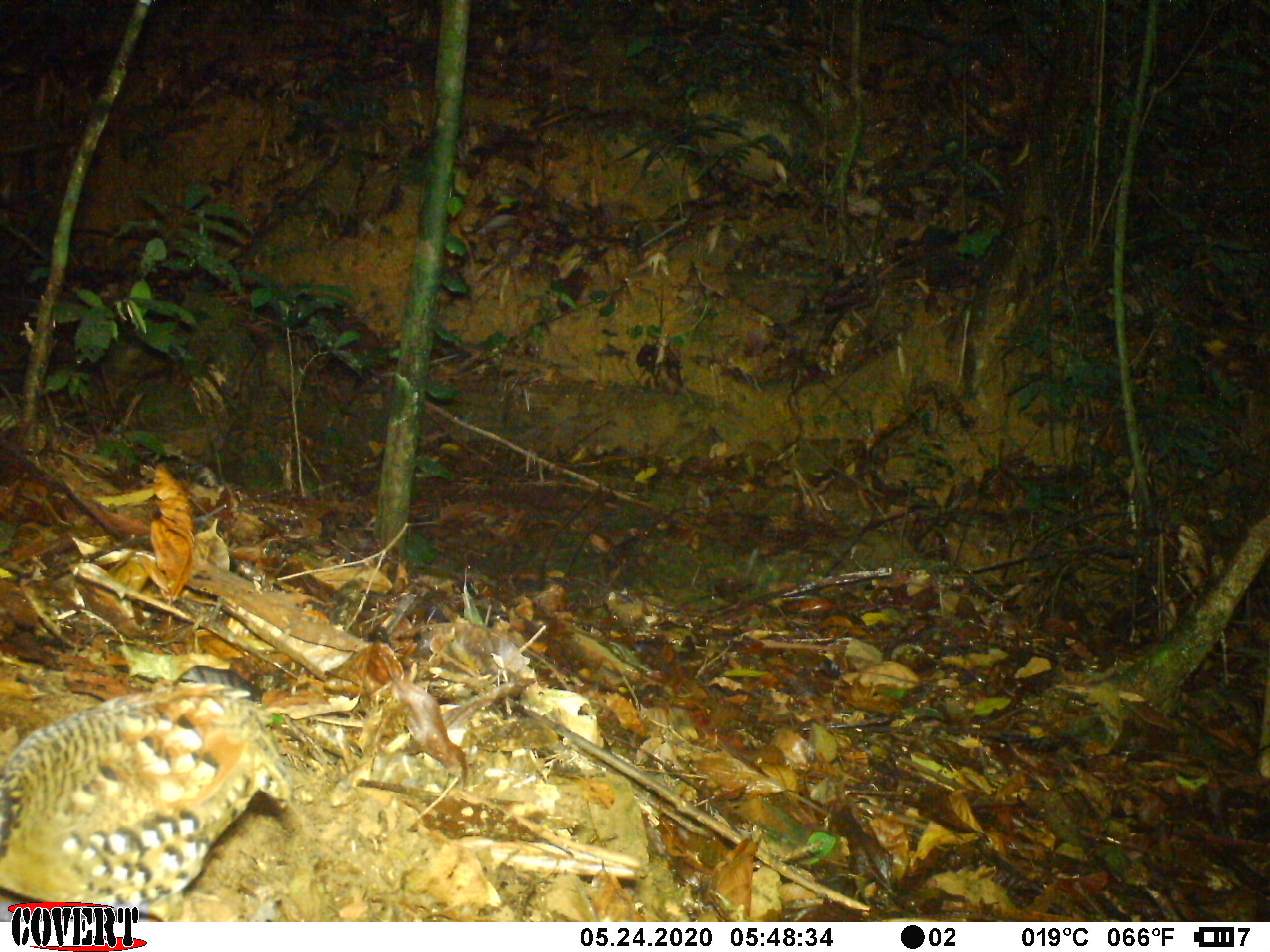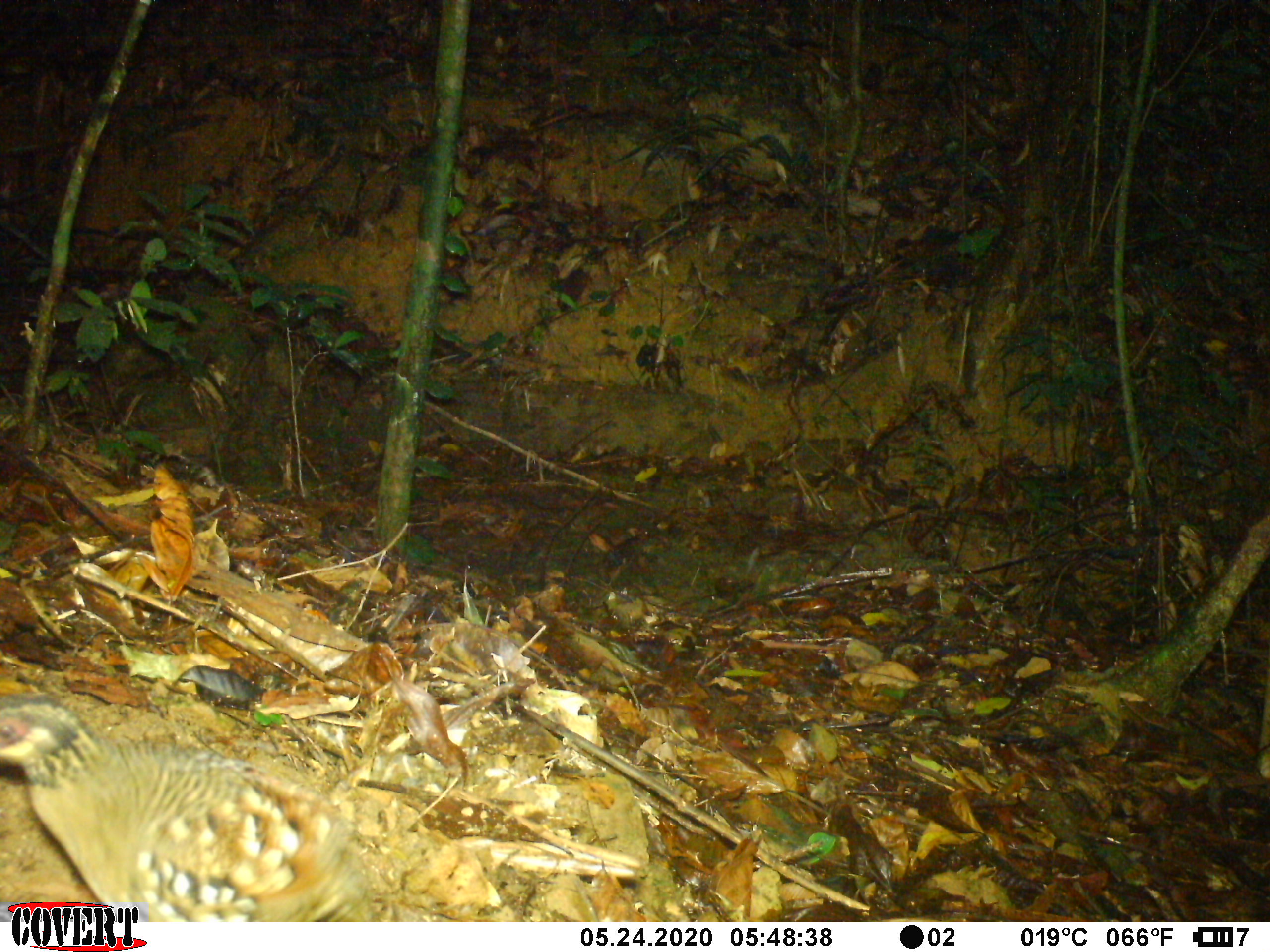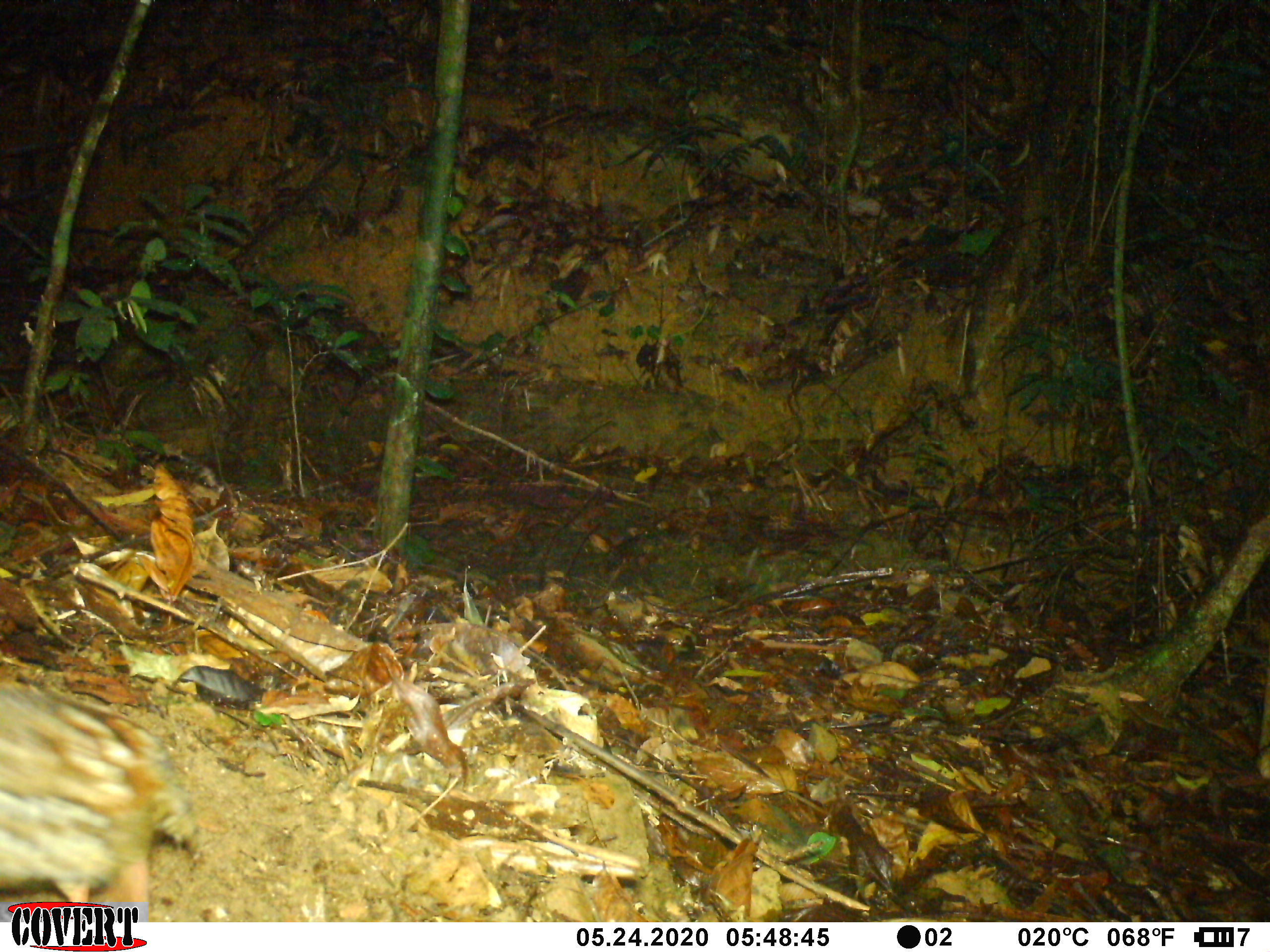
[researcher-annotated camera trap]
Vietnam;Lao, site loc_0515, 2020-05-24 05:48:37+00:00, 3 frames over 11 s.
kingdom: Animalia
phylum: Chordata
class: Aves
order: Galliformes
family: Phasianidae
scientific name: Phasianidae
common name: partridge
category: unidentified partridge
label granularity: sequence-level